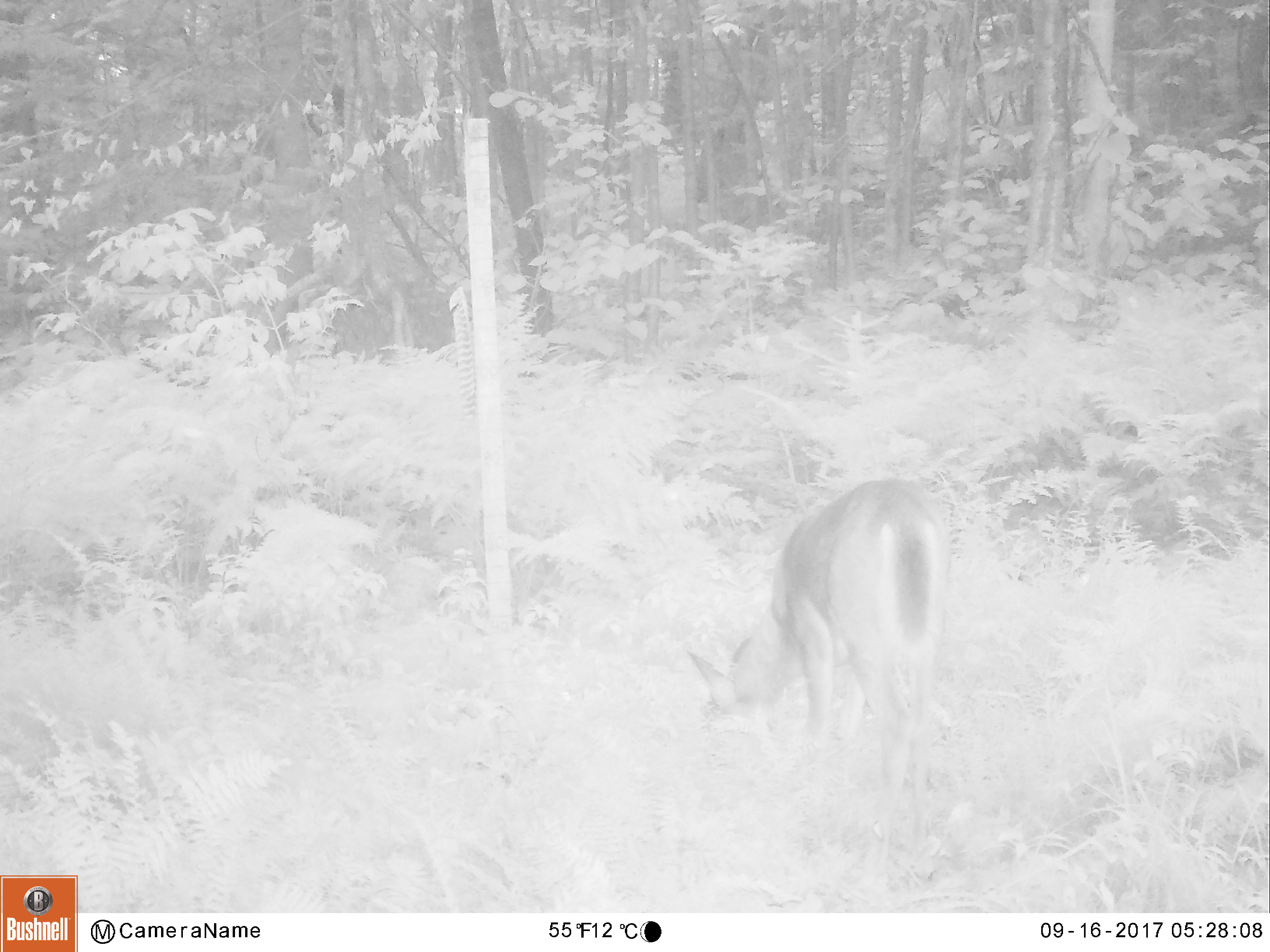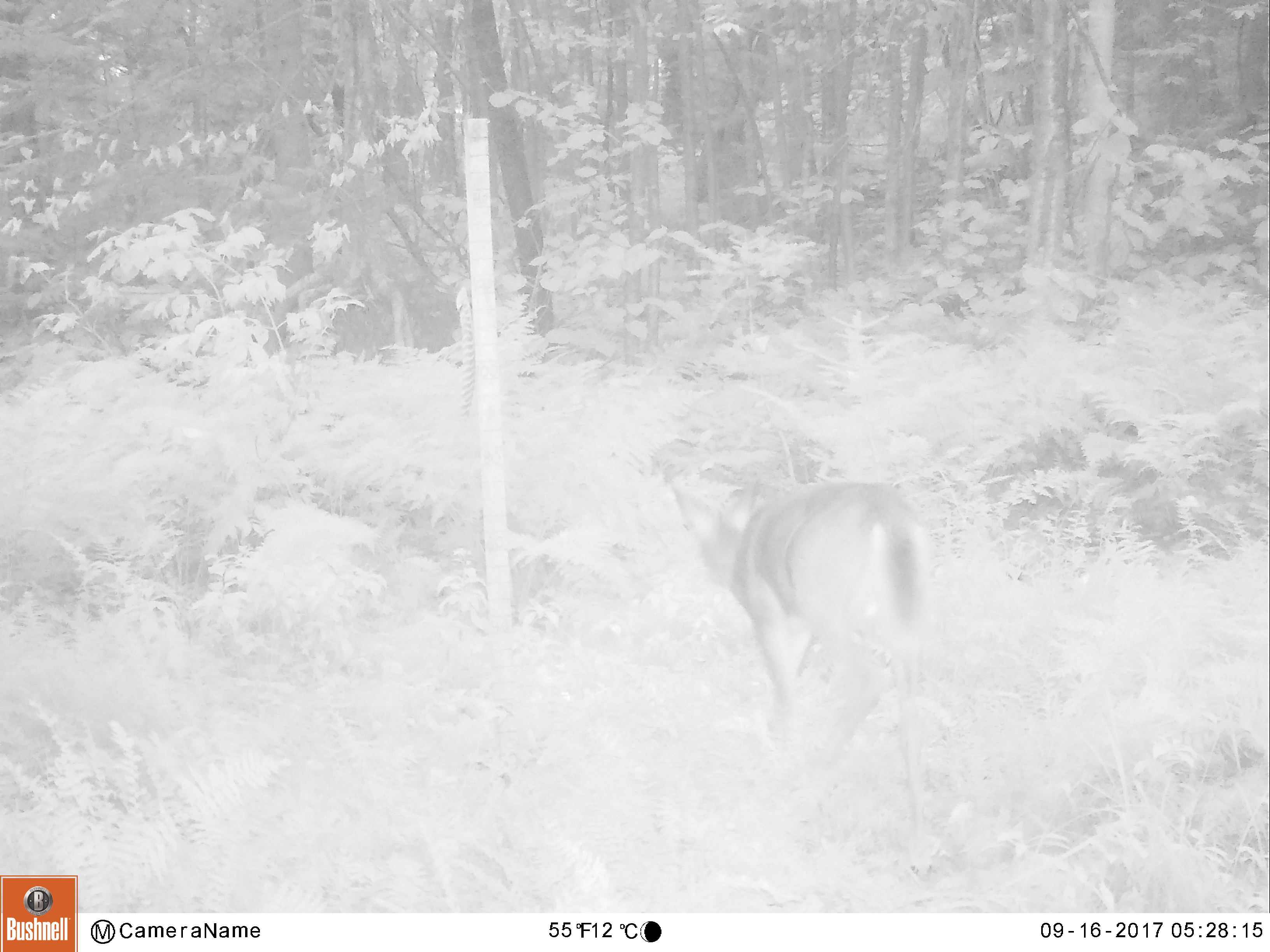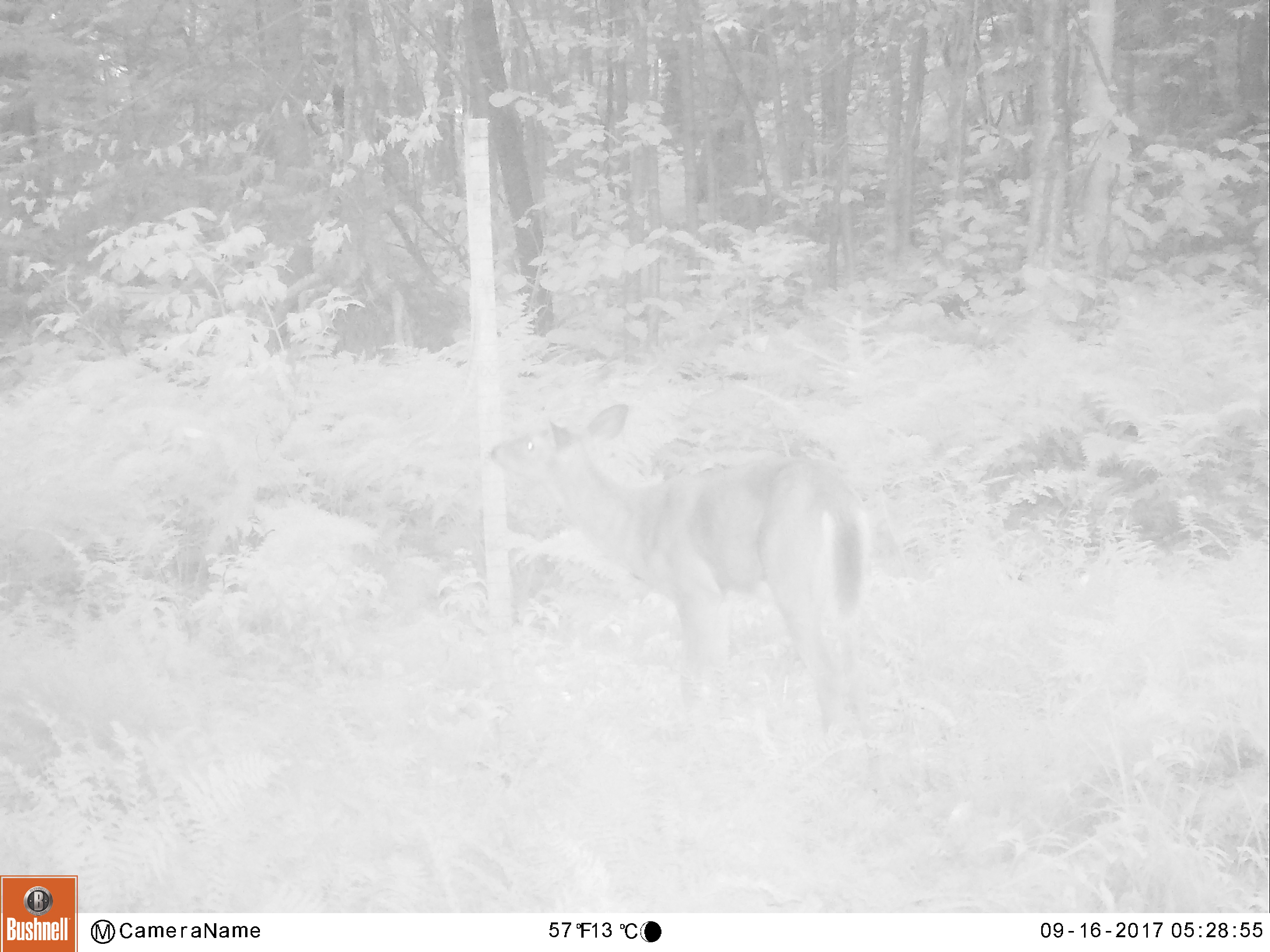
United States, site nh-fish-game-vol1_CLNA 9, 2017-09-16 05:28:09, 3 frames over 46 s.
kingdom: Animalia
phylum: Chordata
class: Mammalia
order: Artiodactyla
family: Cervidae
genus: Odocoileus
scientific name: Odocoileus virginianus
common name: white-tailed deer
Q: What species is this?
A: White-tailed deer (Odocoileus virginianus).